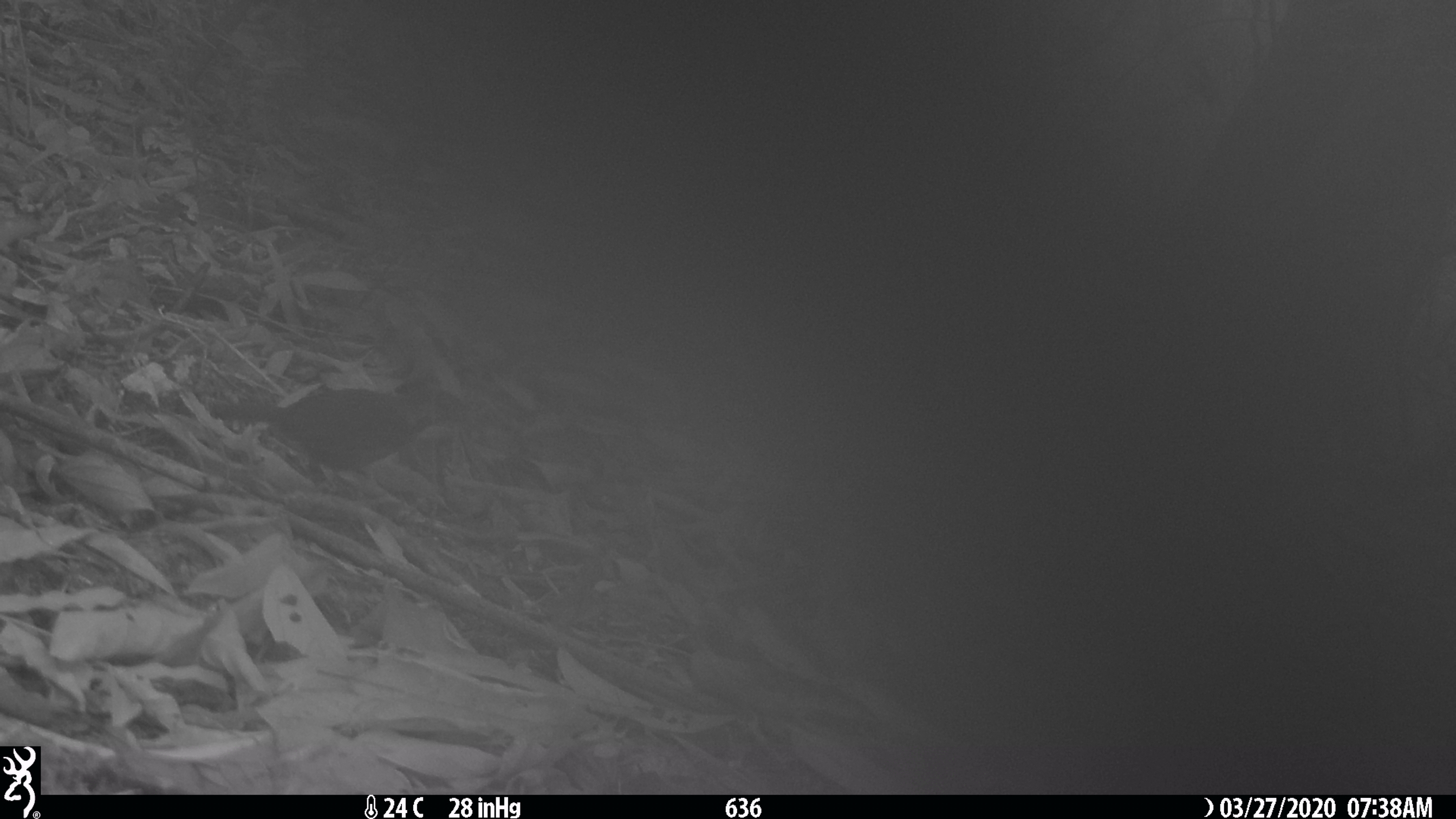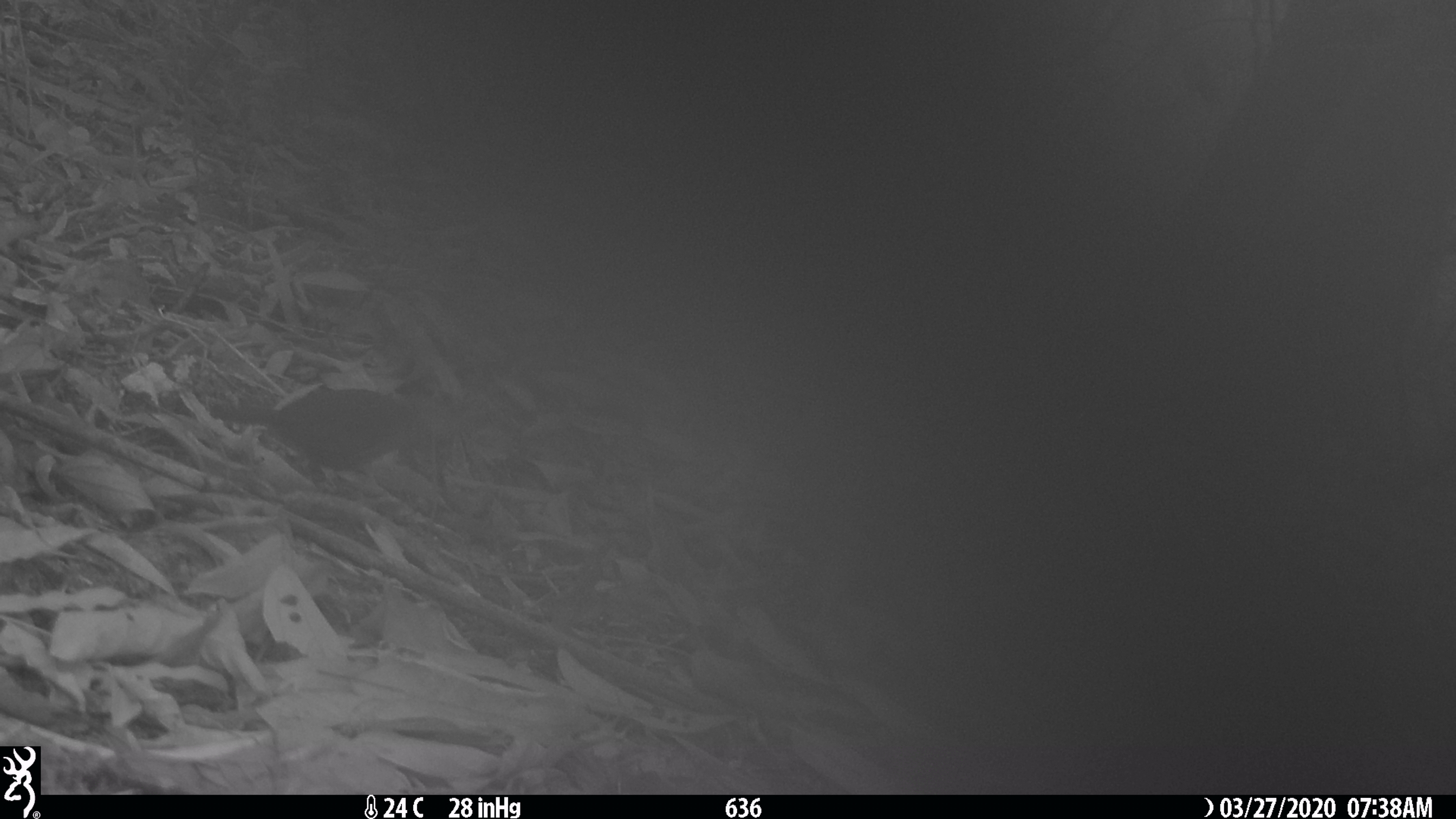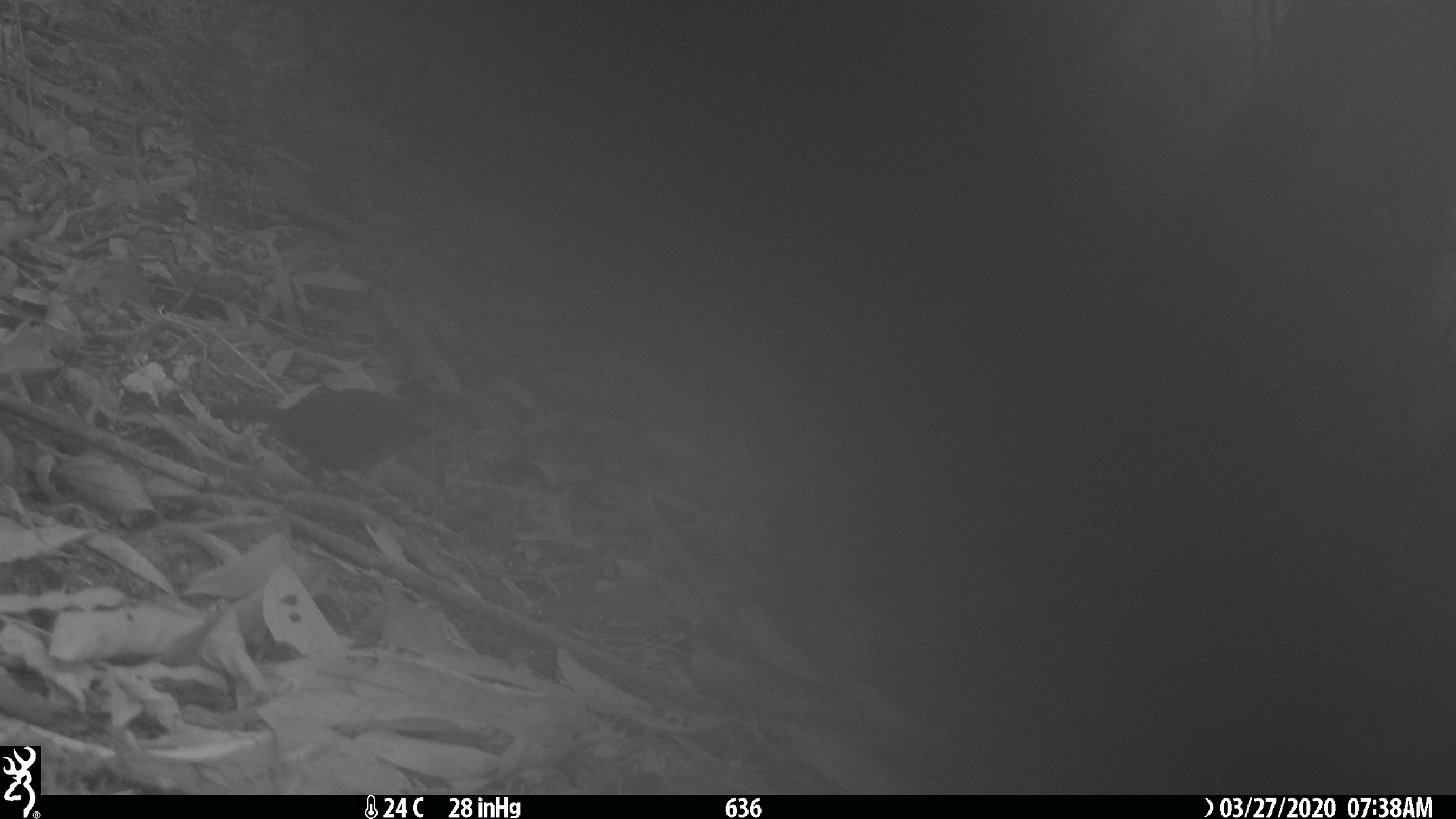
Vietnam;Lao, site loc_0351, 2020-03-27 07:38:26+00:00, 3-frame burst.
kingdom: Animalia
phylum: Chordata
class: Aves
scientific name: Aves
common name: bird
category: unidentified bird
Unidentified bird (bird) (Aves). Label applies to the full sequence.